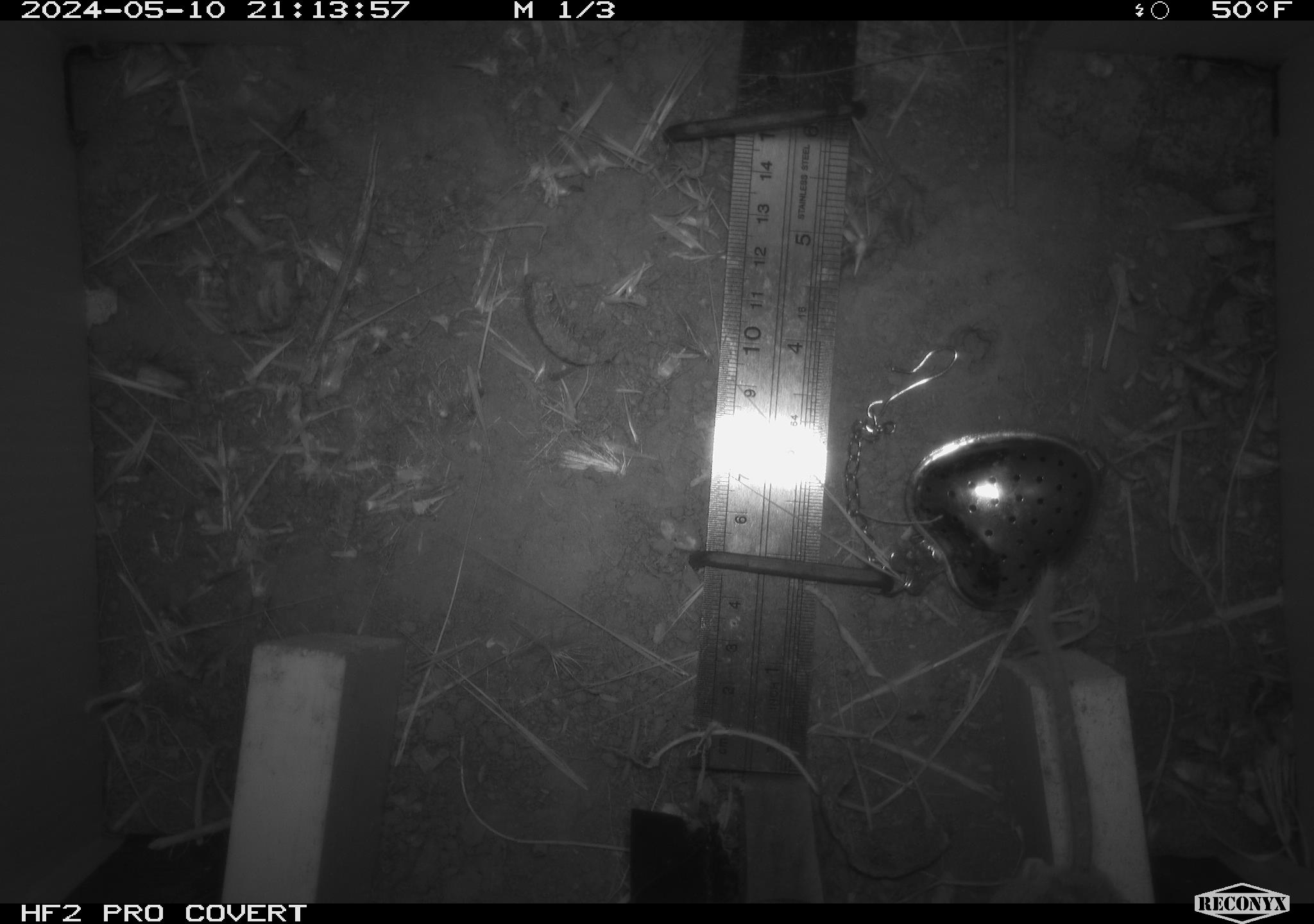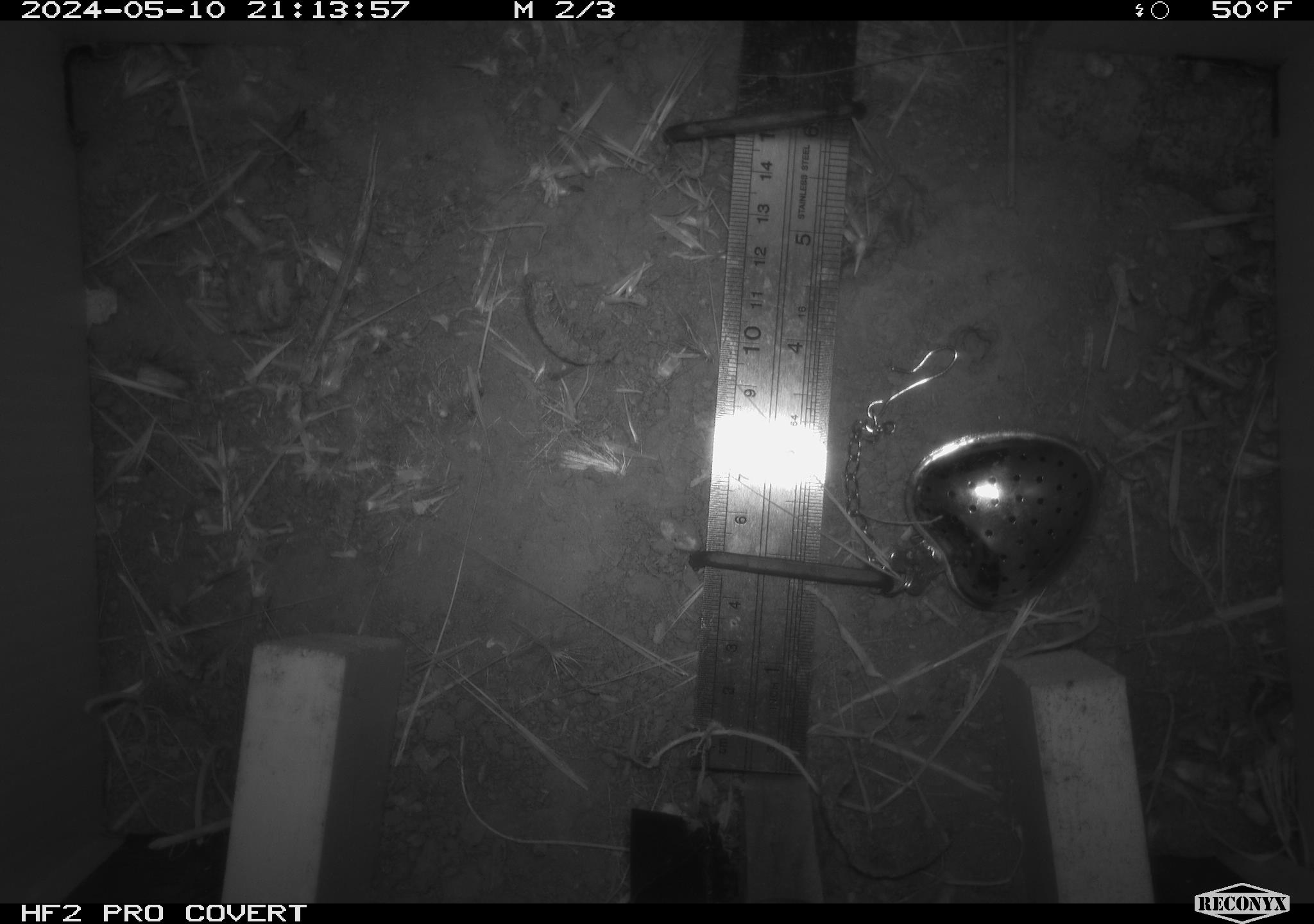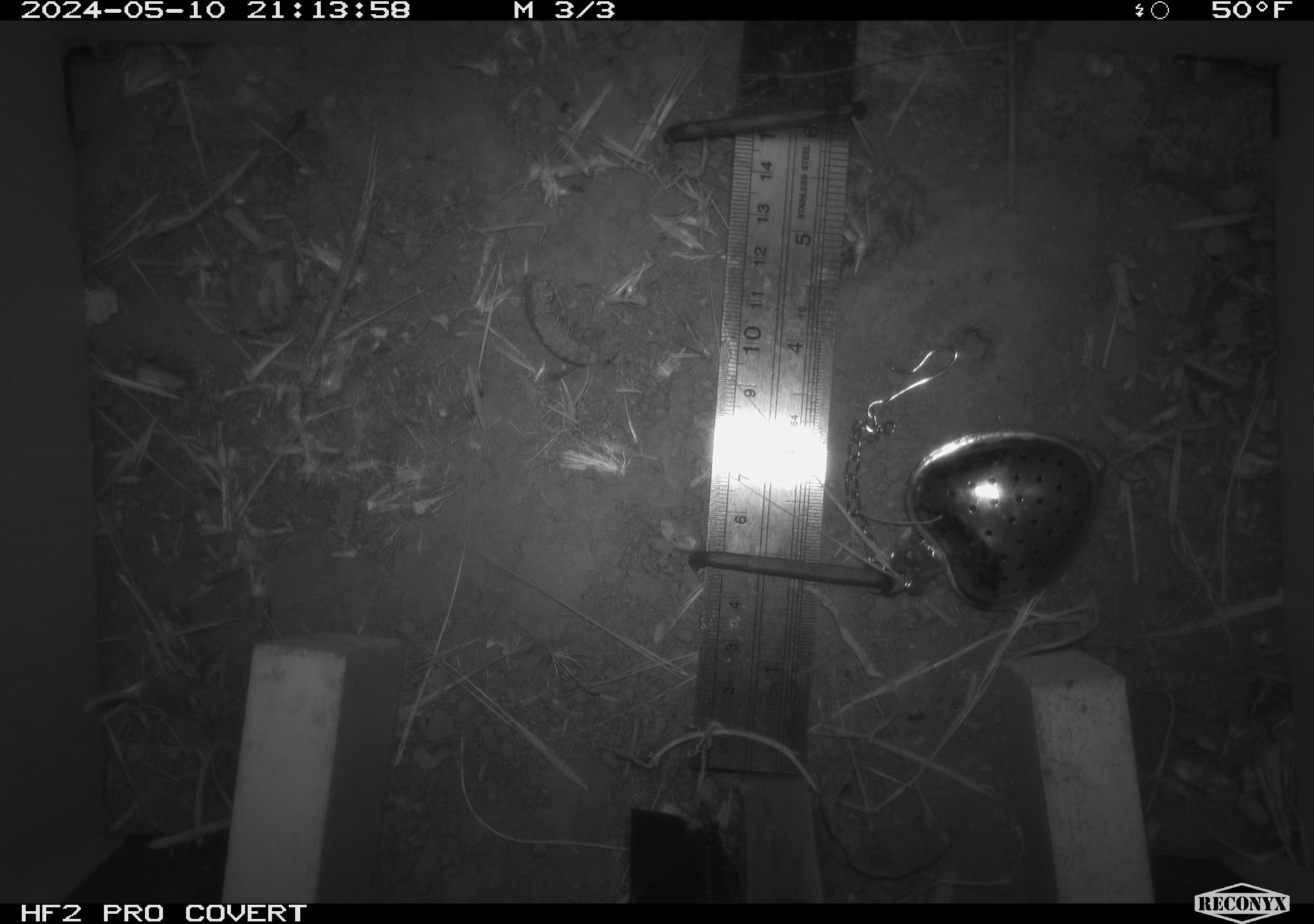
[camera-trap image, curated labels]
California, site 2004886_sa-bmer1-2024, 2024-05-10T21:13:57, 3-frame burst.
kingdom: Animalia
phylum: Chordata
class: Mammalia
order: Rodentia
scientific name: Rodentia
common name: mouse species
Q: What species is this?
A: Mouse species (Rodentia).